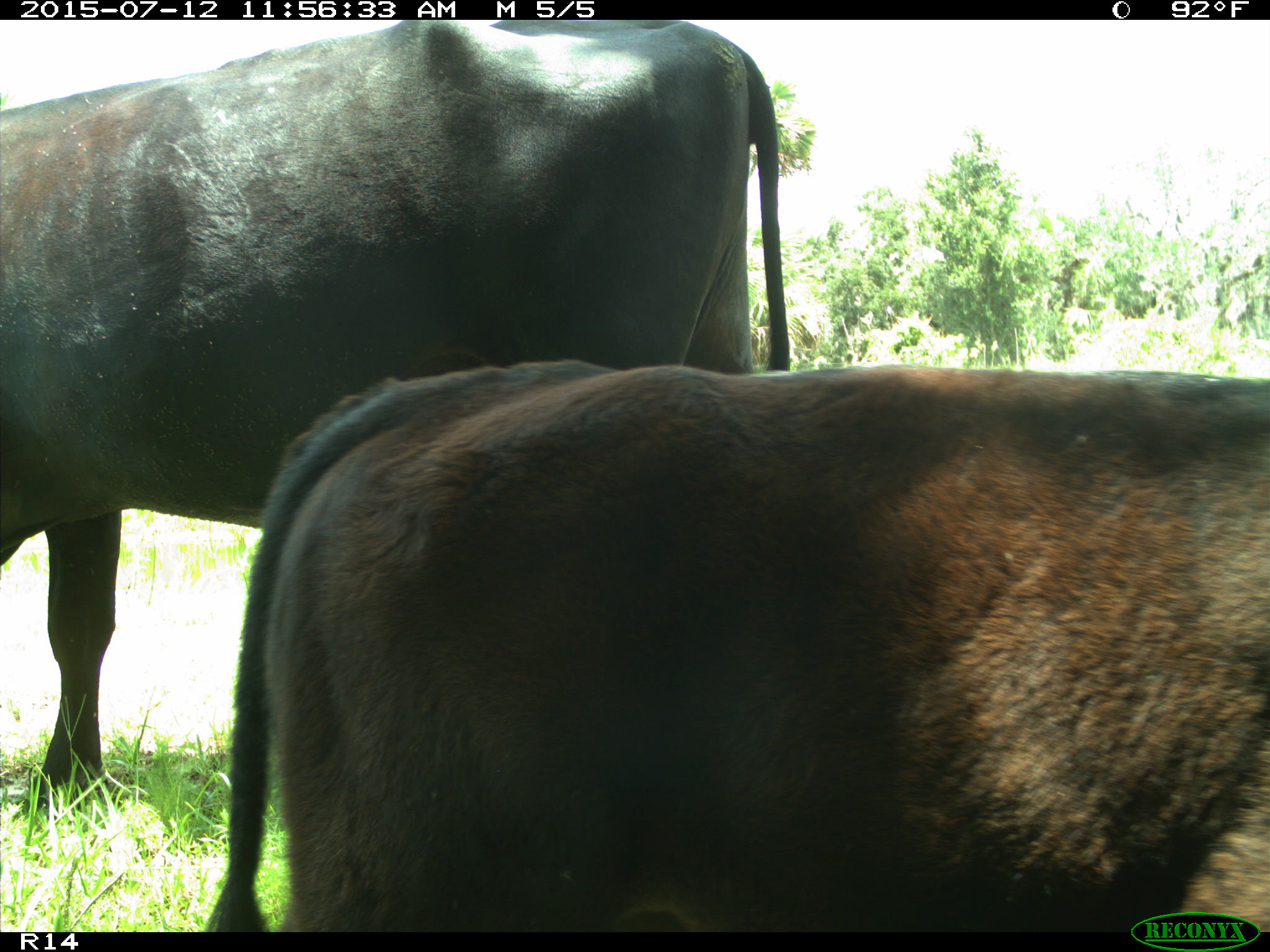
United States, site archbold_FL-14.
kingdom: Animalia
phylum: Chordata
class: Mammalia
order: Artiodactyla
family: Bovidae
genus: Bos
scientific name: Bos taurus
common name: domestic cow